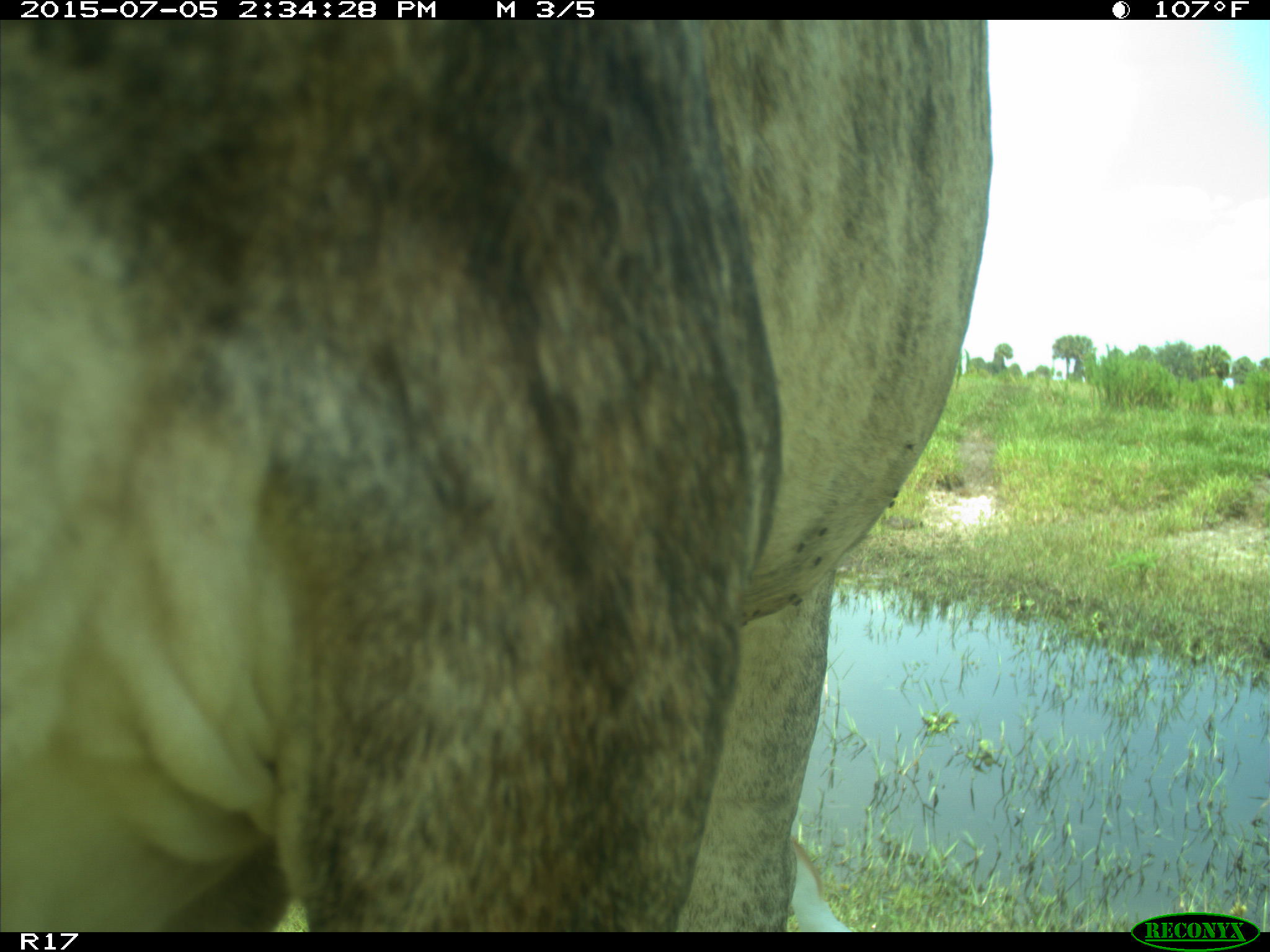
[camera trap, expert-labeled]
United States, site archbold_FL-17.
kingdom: Animalia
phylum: Chordata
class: Mammalia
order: Artiodactyla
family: Bovidae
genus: Bos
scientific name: Bos taurus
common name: domestic cow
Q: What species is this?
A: Bos taurus (domestic cow).